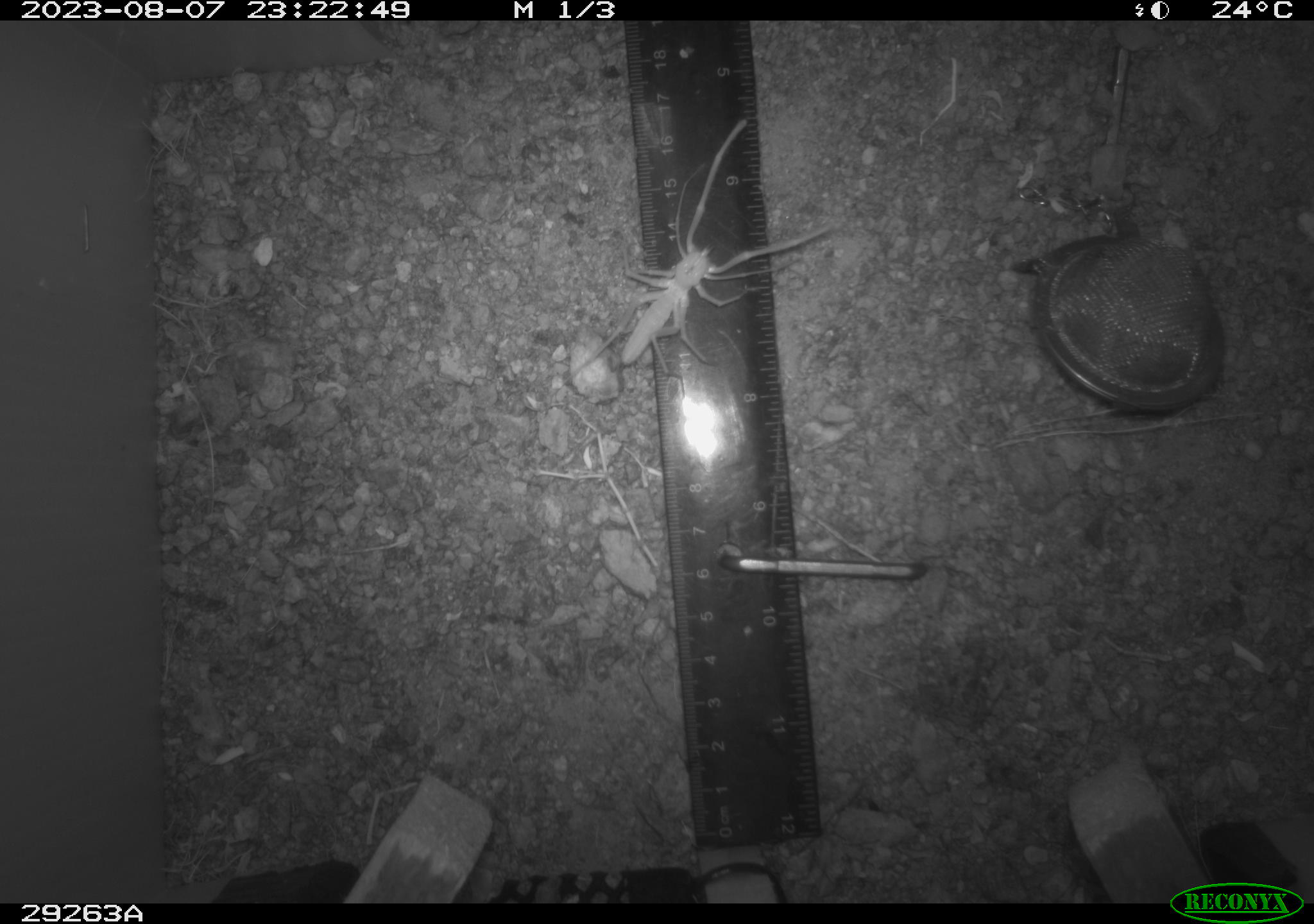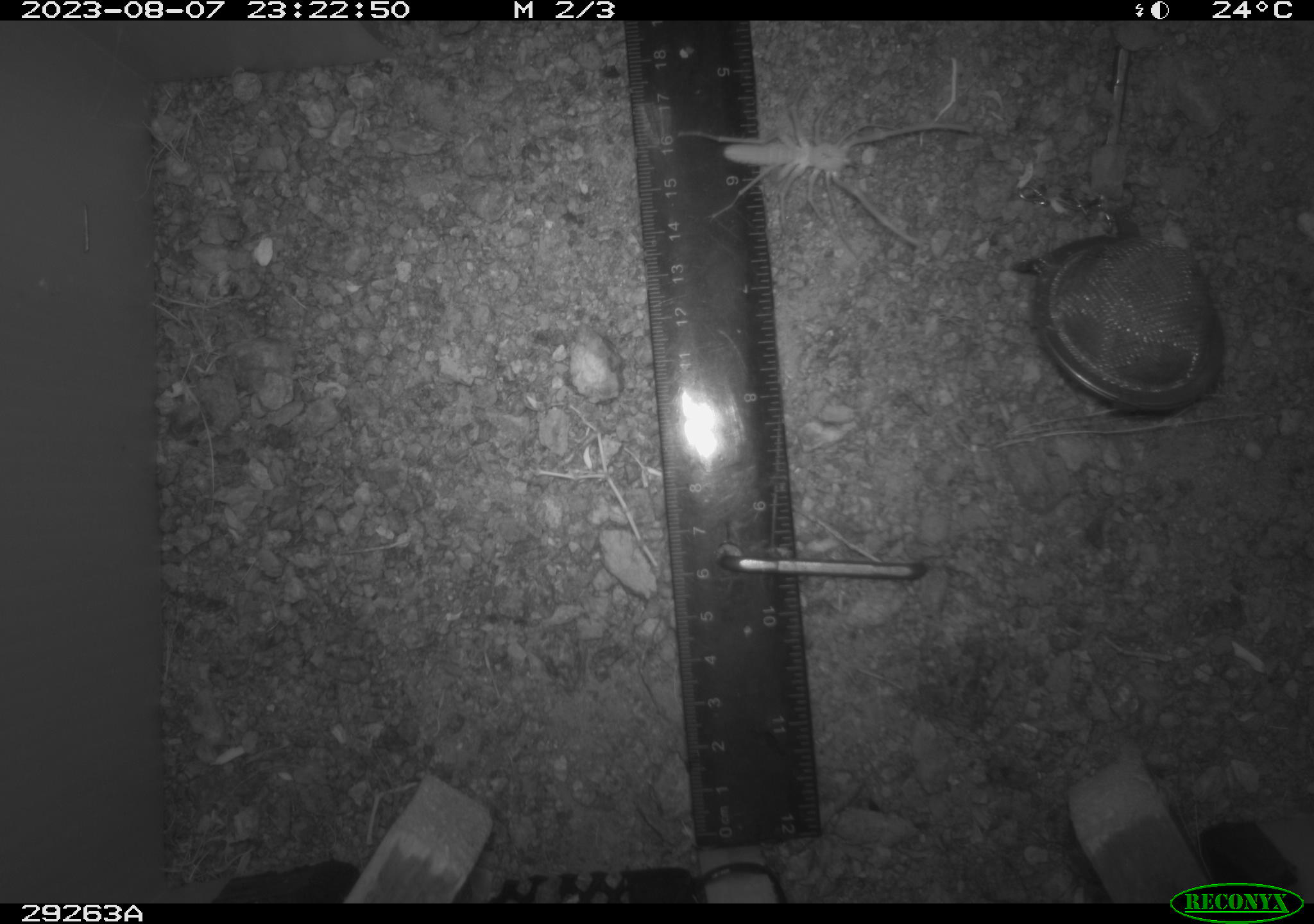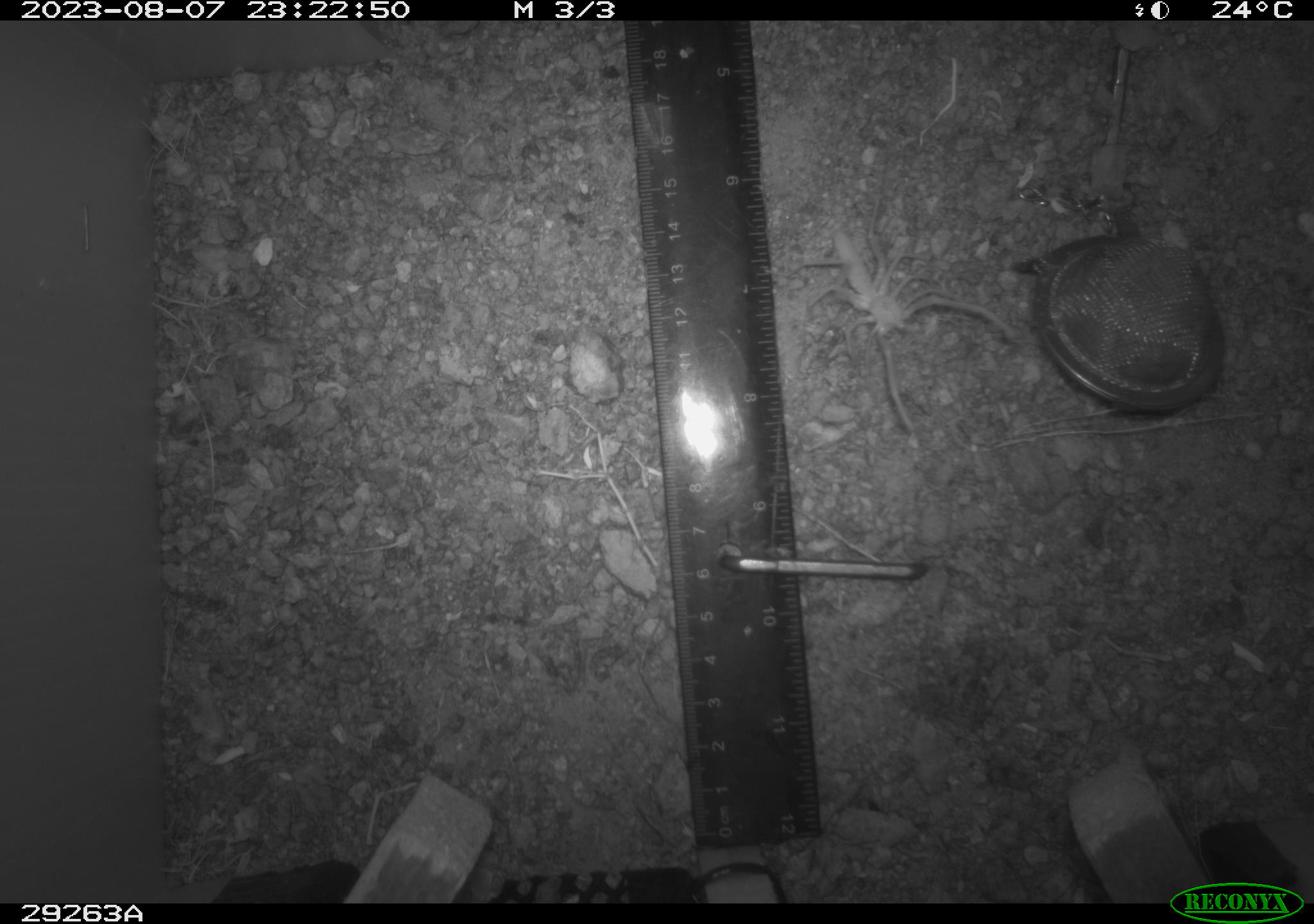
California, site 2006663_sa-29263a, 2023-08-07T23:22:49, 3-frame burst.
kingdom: Animalia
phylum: Arthropoda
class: Arachnida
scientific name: Arachnida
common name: arachnids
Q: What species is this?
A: Arachnids (Arachnida).